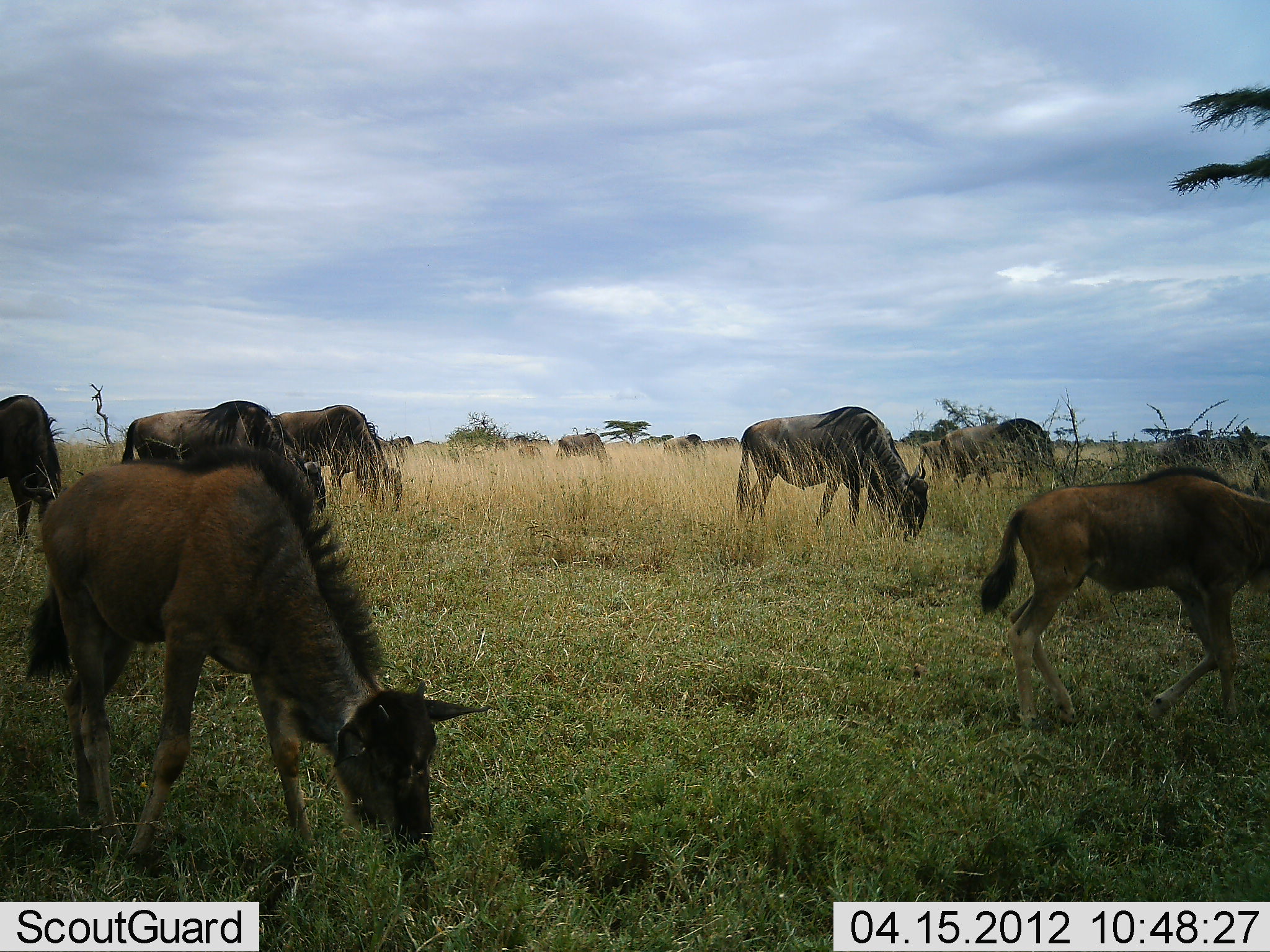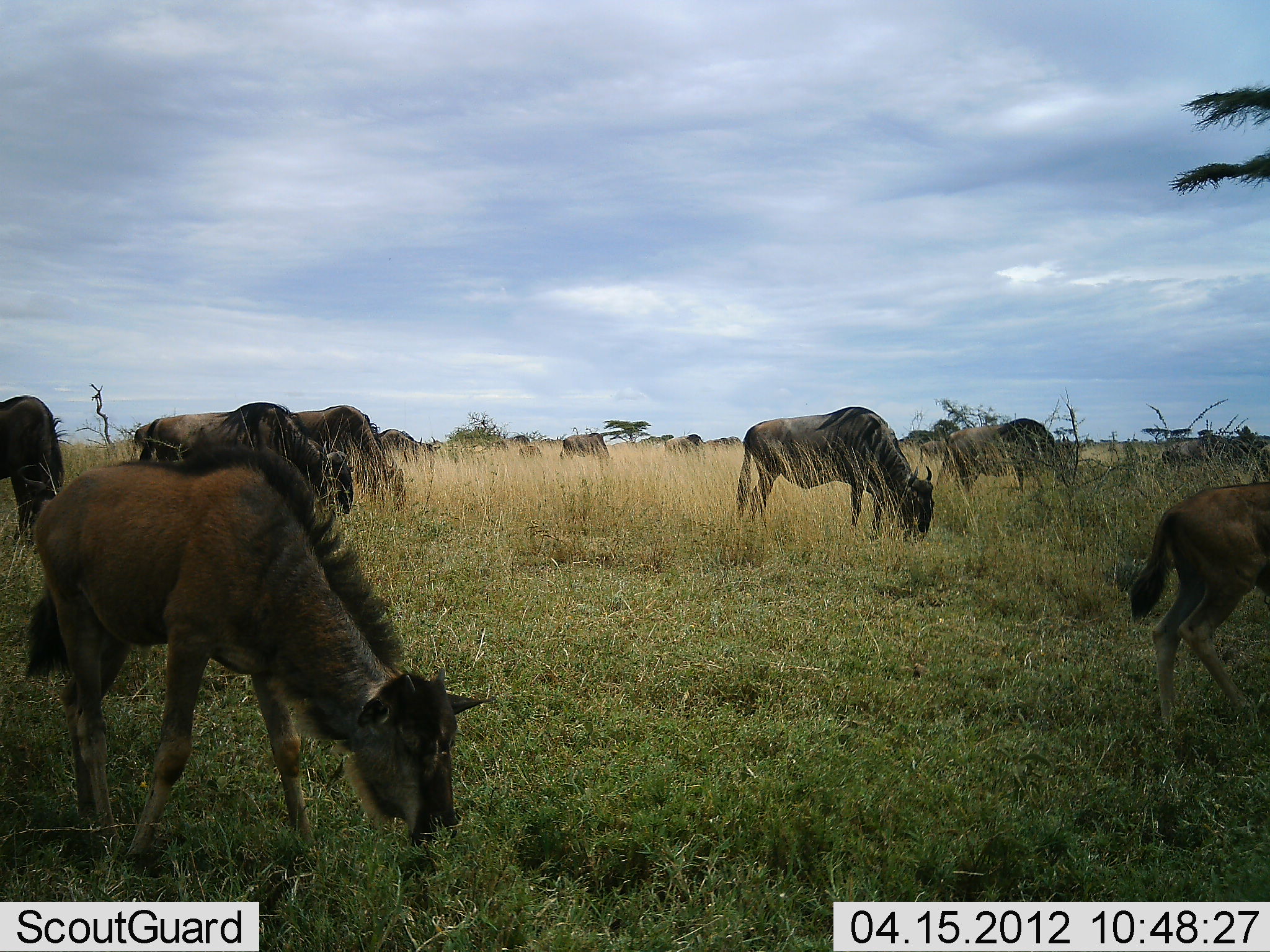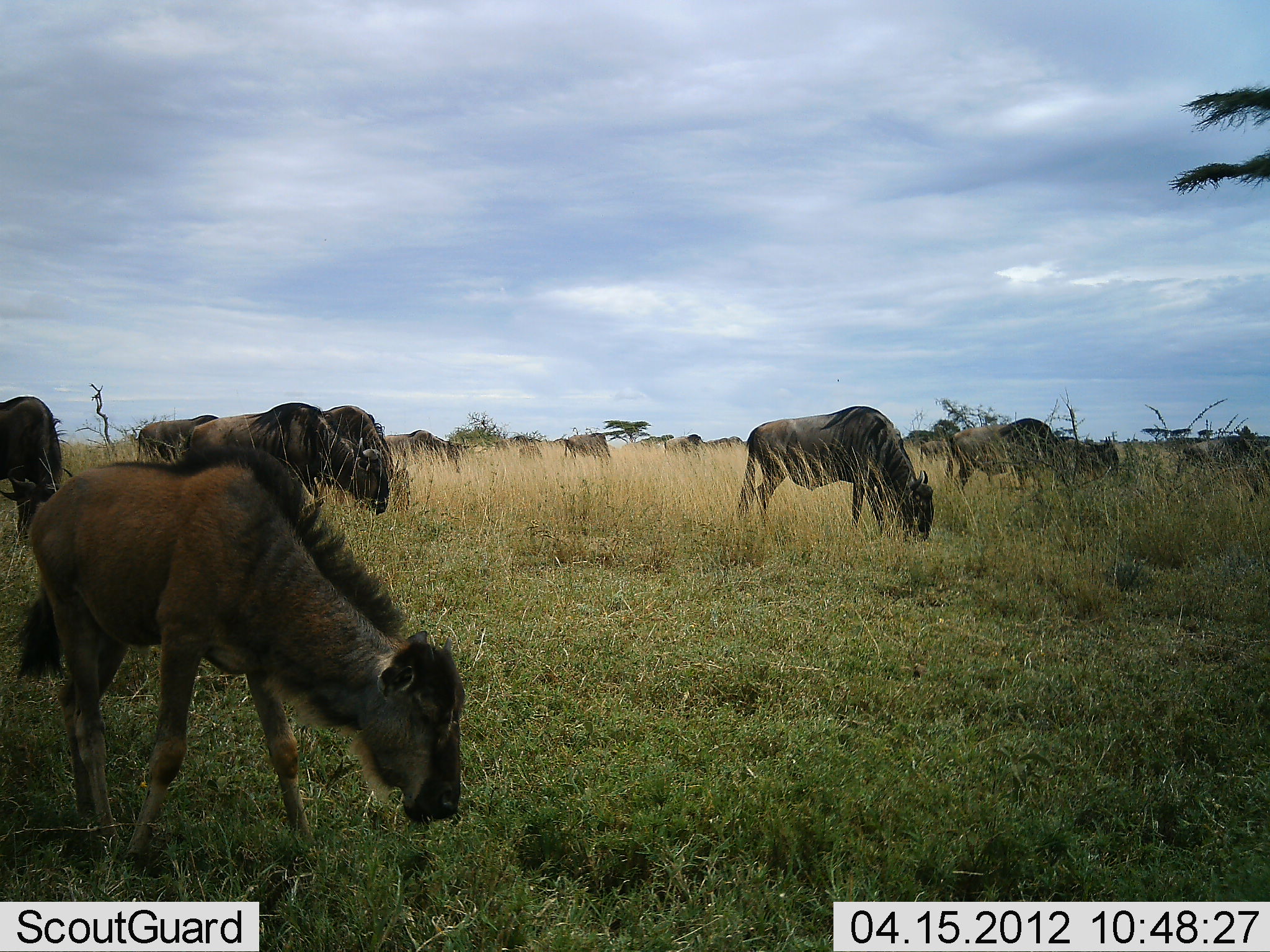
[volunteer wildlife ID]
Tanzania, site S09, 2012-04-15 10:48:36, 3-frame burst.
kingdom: Animalia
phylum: Chordata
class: Mammalia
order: Artiodactyla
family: Bovidae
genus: Connochaetes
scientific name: Connochaetes taurinus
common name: blue wildebeest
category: wildebeest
Wildebeest (blue wildebeest) (Connochaetes taurinus), count 11-50. Behavior (volunteer vote fractions): standing 33%, resting 0%, moving 61%, interacting 0%. Young present (vote fraction): 67%. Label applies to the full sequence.